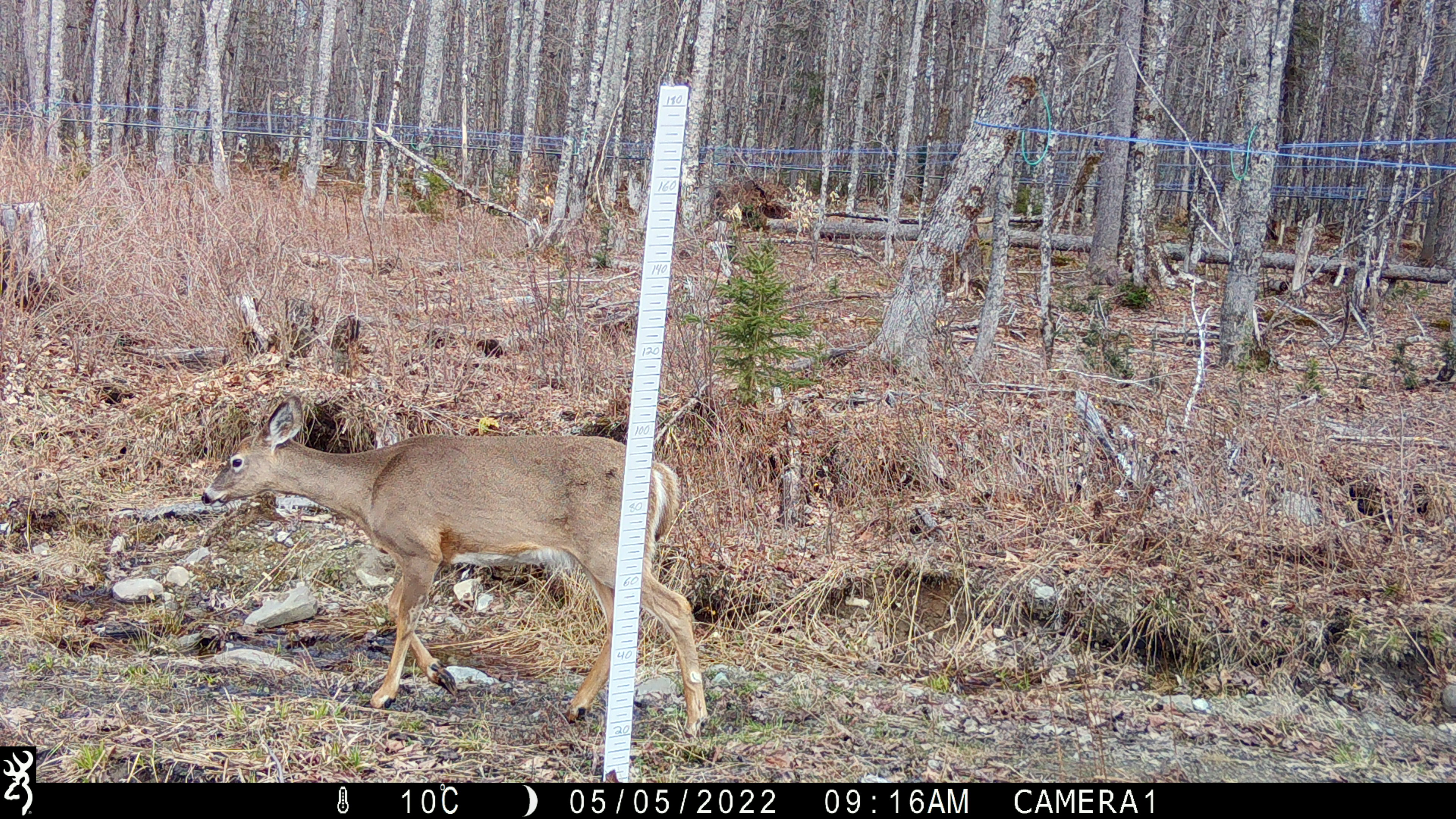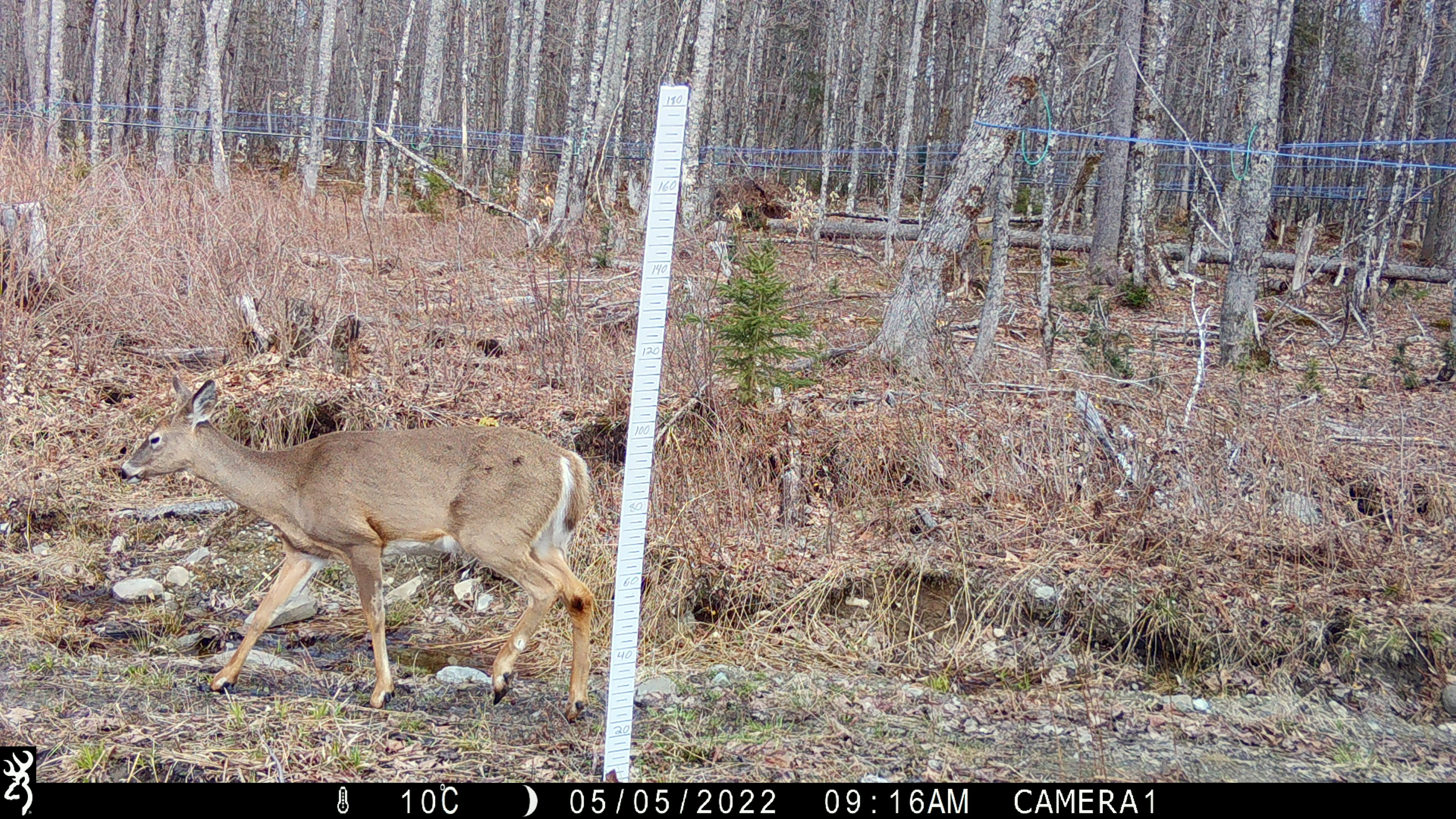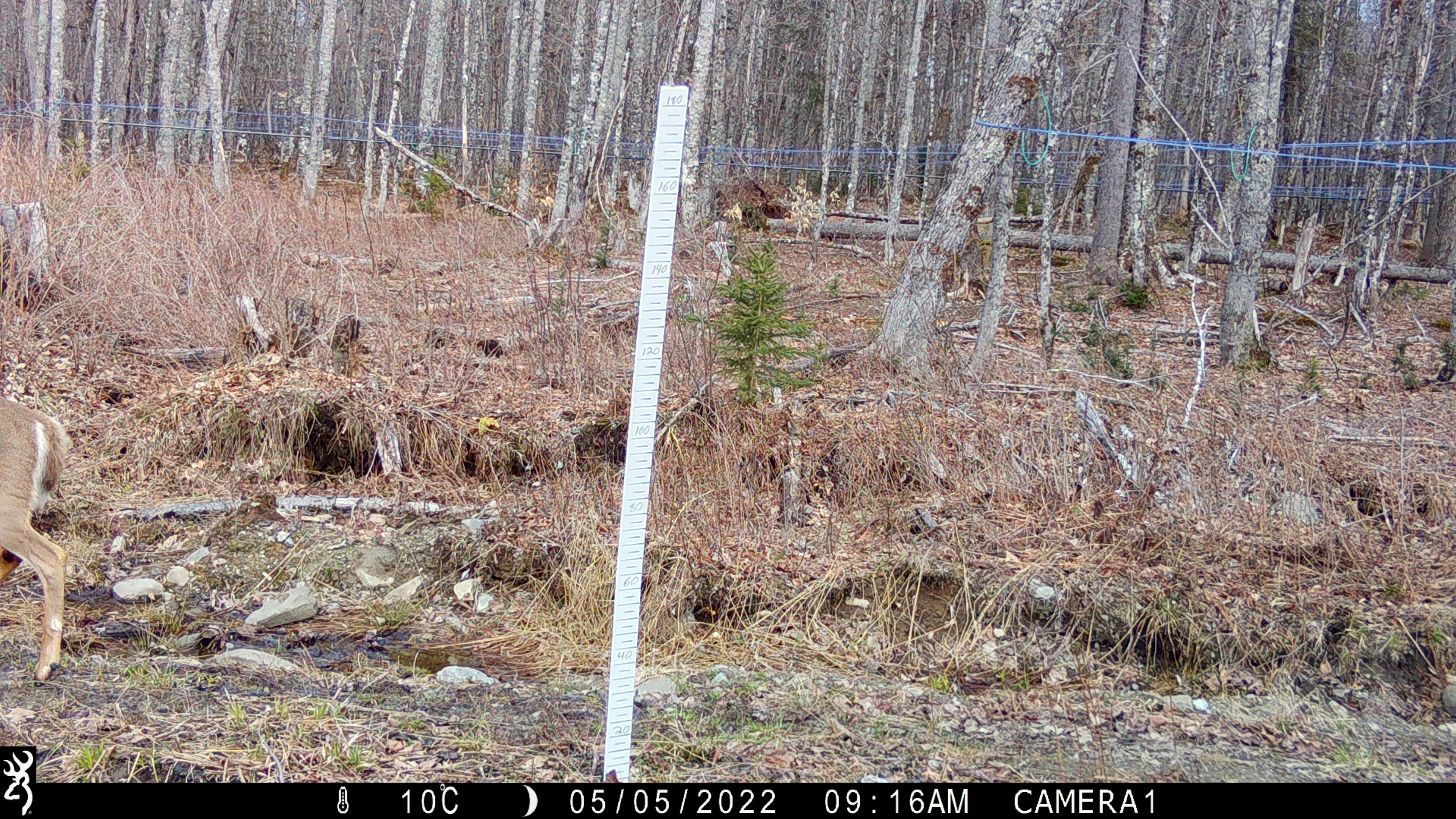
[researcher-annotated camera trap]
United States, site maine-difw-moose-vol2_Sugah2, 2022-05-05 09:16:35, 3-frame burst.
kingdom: Animalia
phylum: Chordata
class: Mammalia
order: Artiodactyla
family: Cervidae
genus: Odocoileus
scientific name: Odocoileus virginianus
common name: white-tailed deer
White-tailed deer (Odocoileus virginianus).